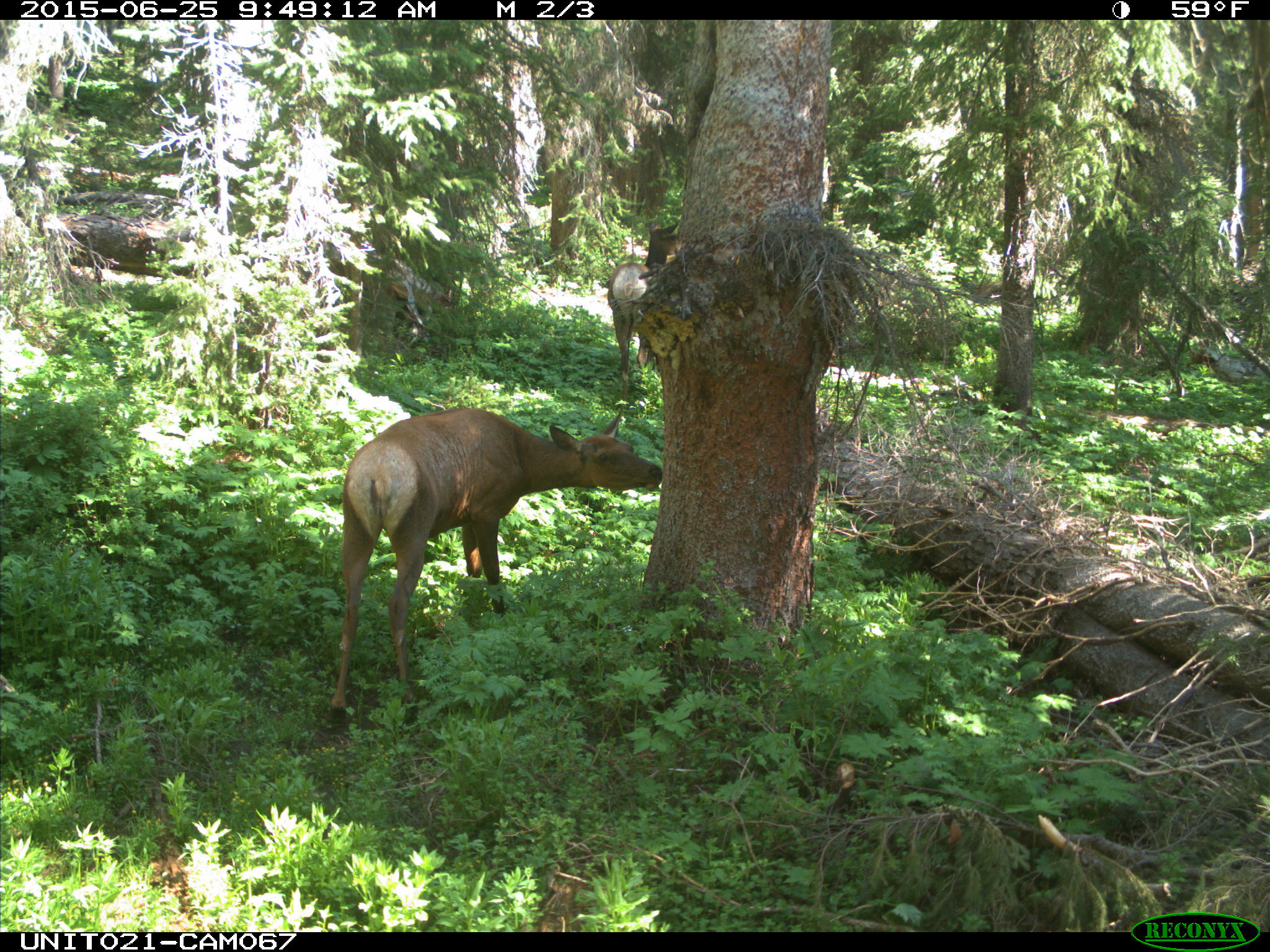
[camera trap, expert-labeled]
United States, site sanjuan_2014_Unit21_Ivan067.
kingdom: Animalia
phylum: Chordata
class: Mammalia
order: Artiodactyla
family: Cervidae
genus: Cervus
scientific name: Cervus elaphus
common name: red deer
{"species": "Cervus elaphus (red deer)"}